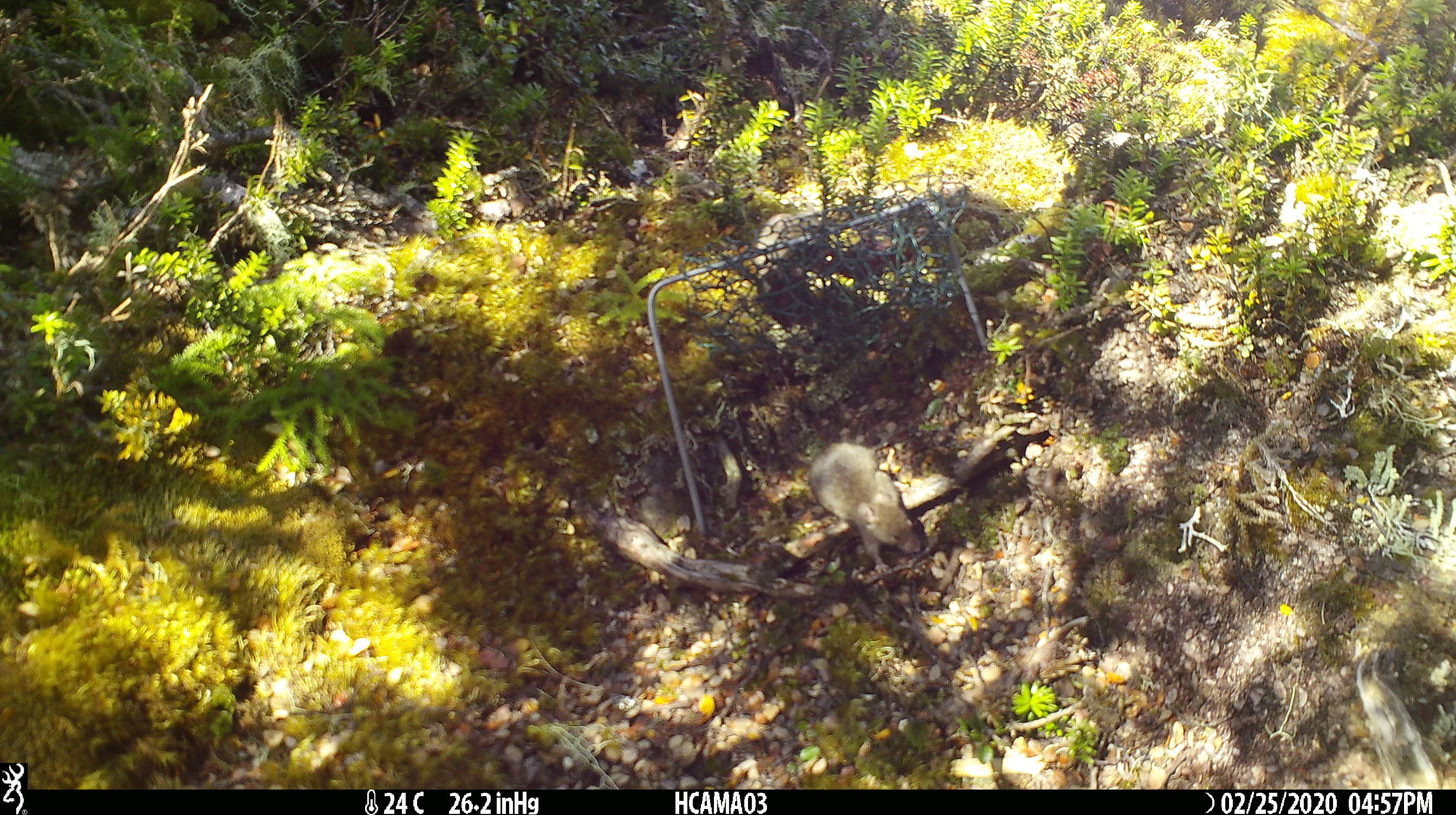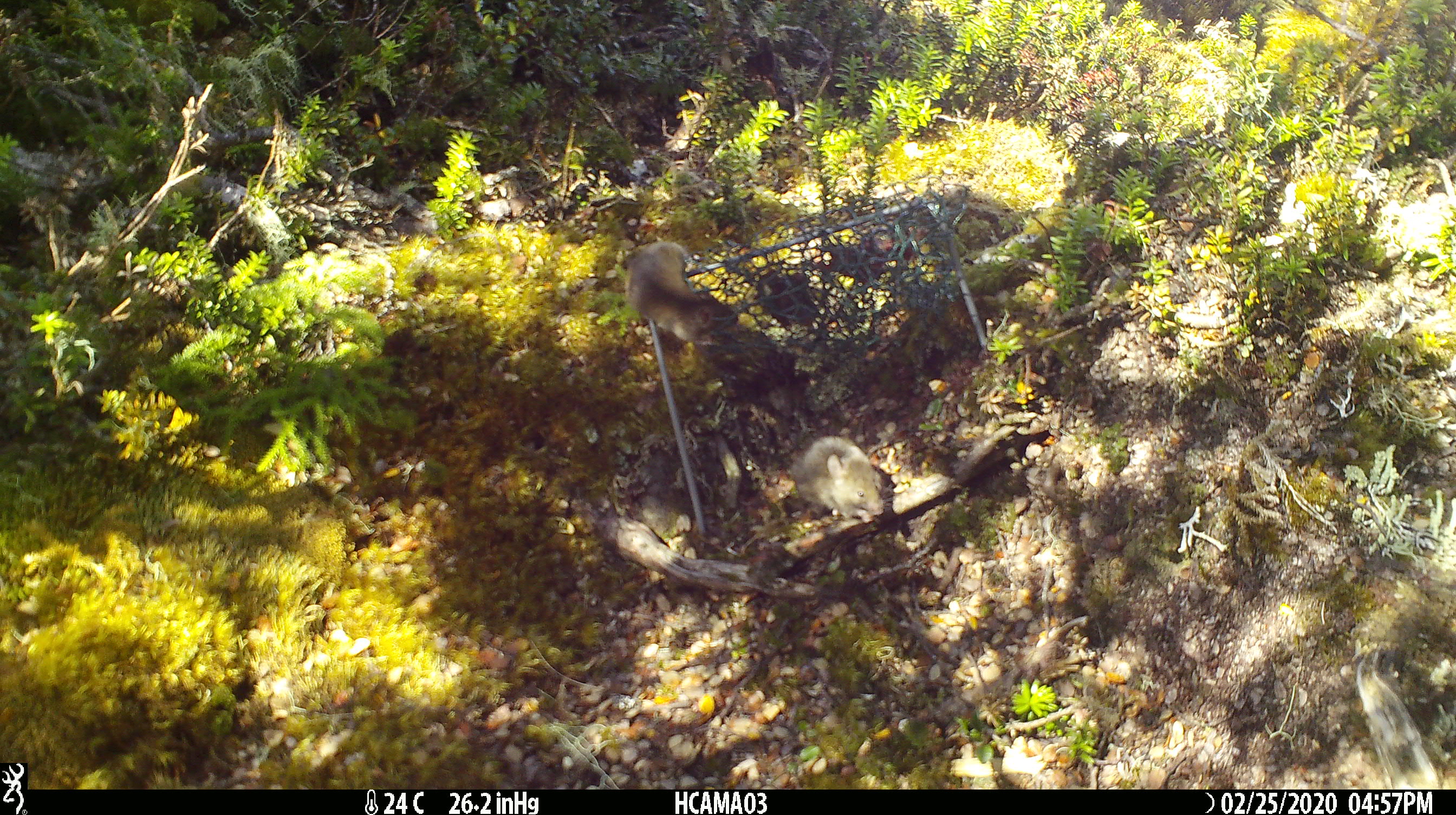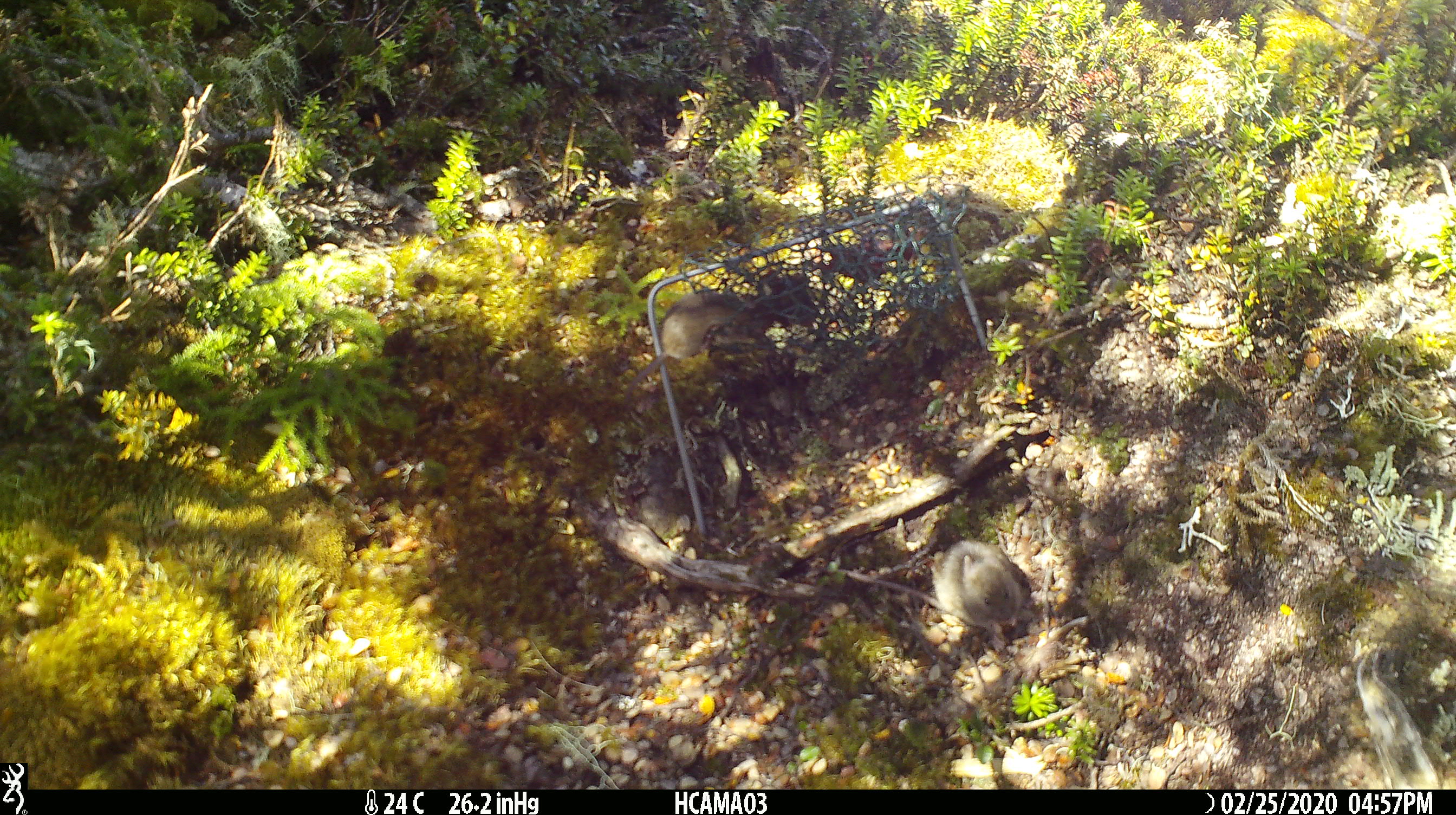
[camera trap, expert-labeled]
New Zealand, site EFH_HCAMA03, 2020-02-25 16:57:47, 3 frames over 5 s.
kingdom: Animalia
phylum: Chordata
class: Mammalia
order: Rodentia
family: Muridae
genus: Mus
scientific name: Mus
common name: mouse